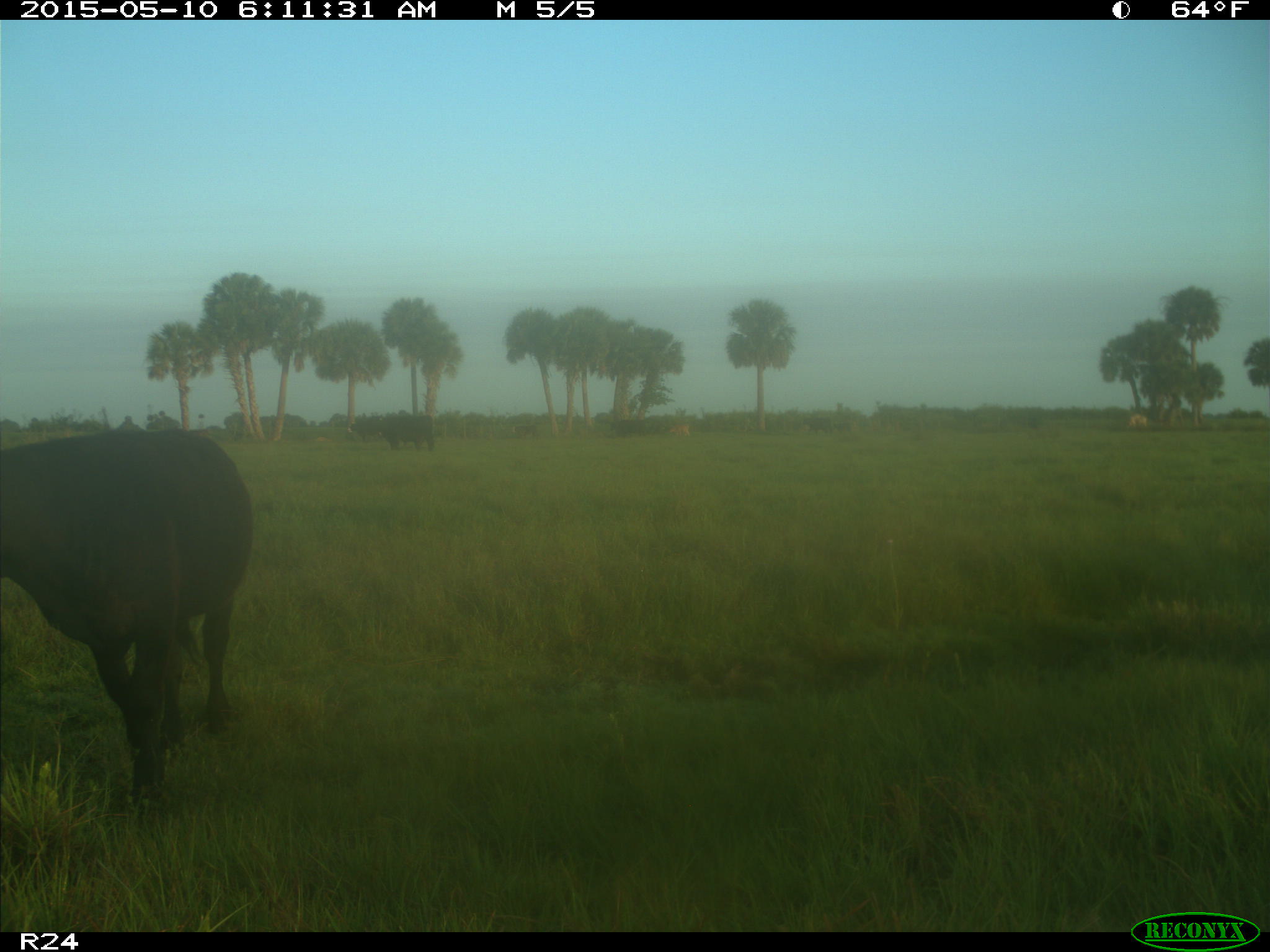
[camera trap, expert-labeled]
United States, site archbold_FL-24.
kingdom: Animalia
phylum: Chordata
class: Mammalia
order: Artiodactyla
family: Bovidae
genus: Bos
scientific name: Bos taurus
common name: domestic cow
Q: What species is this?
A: Bos taurus (domestic cow).